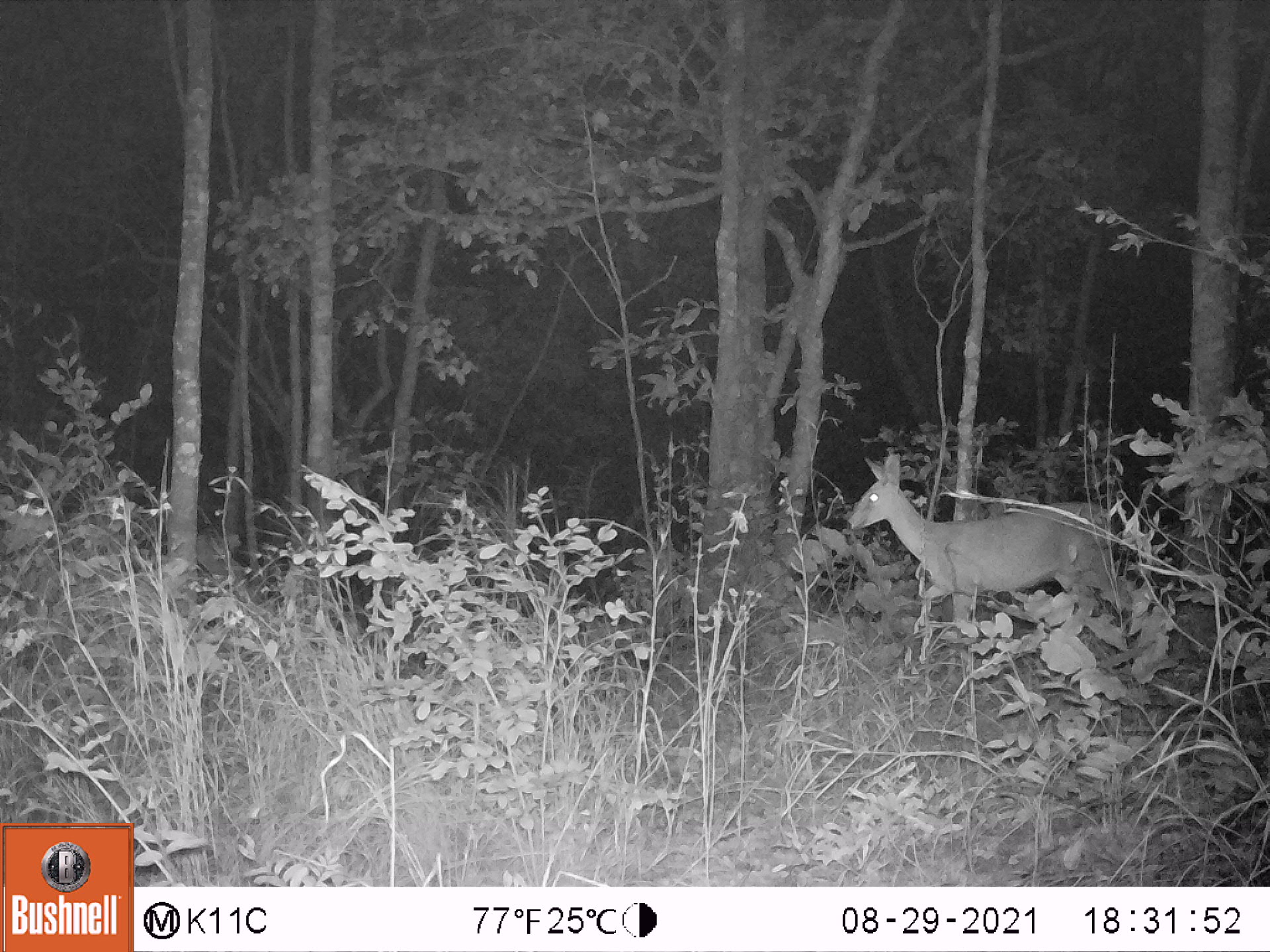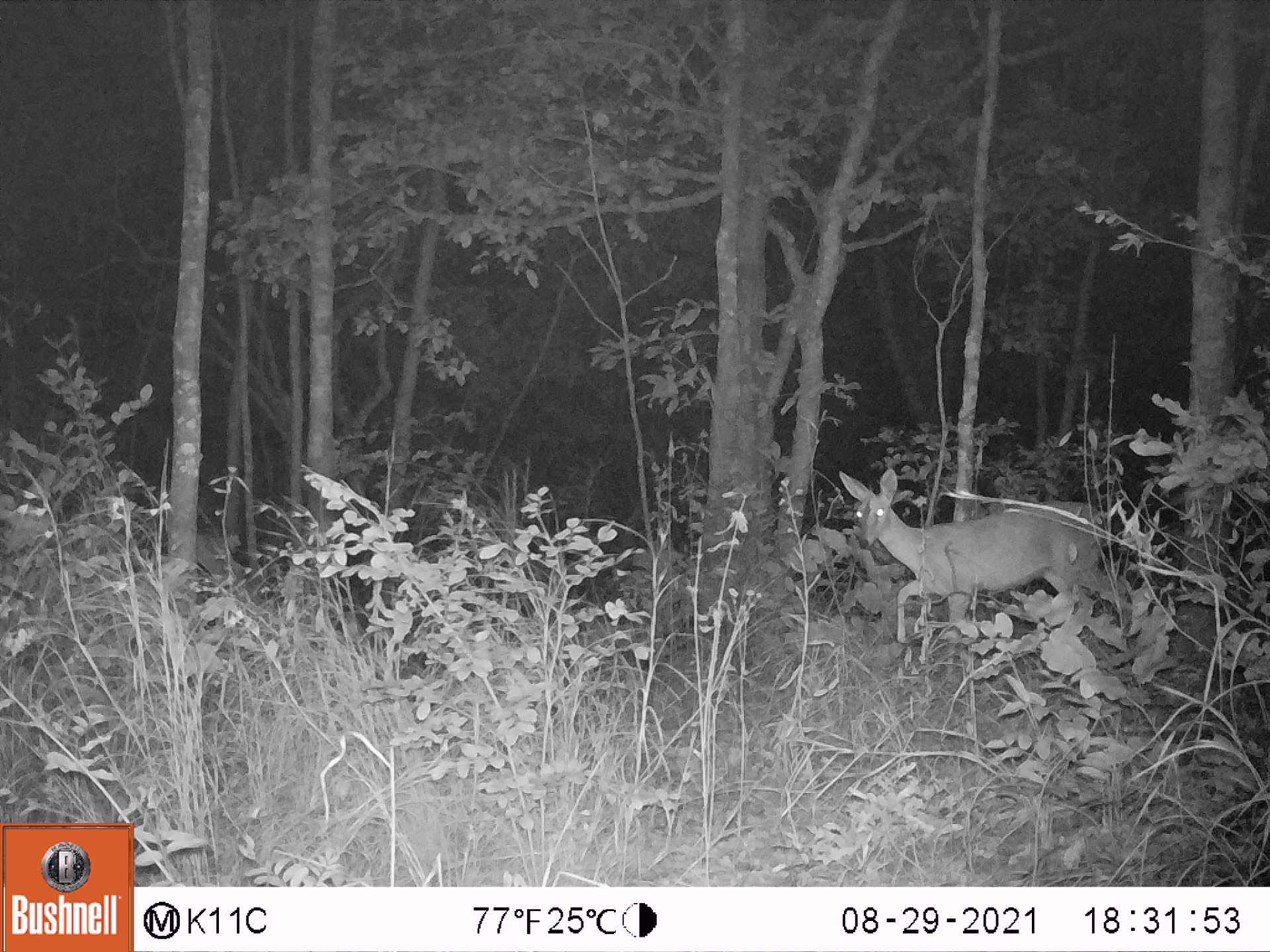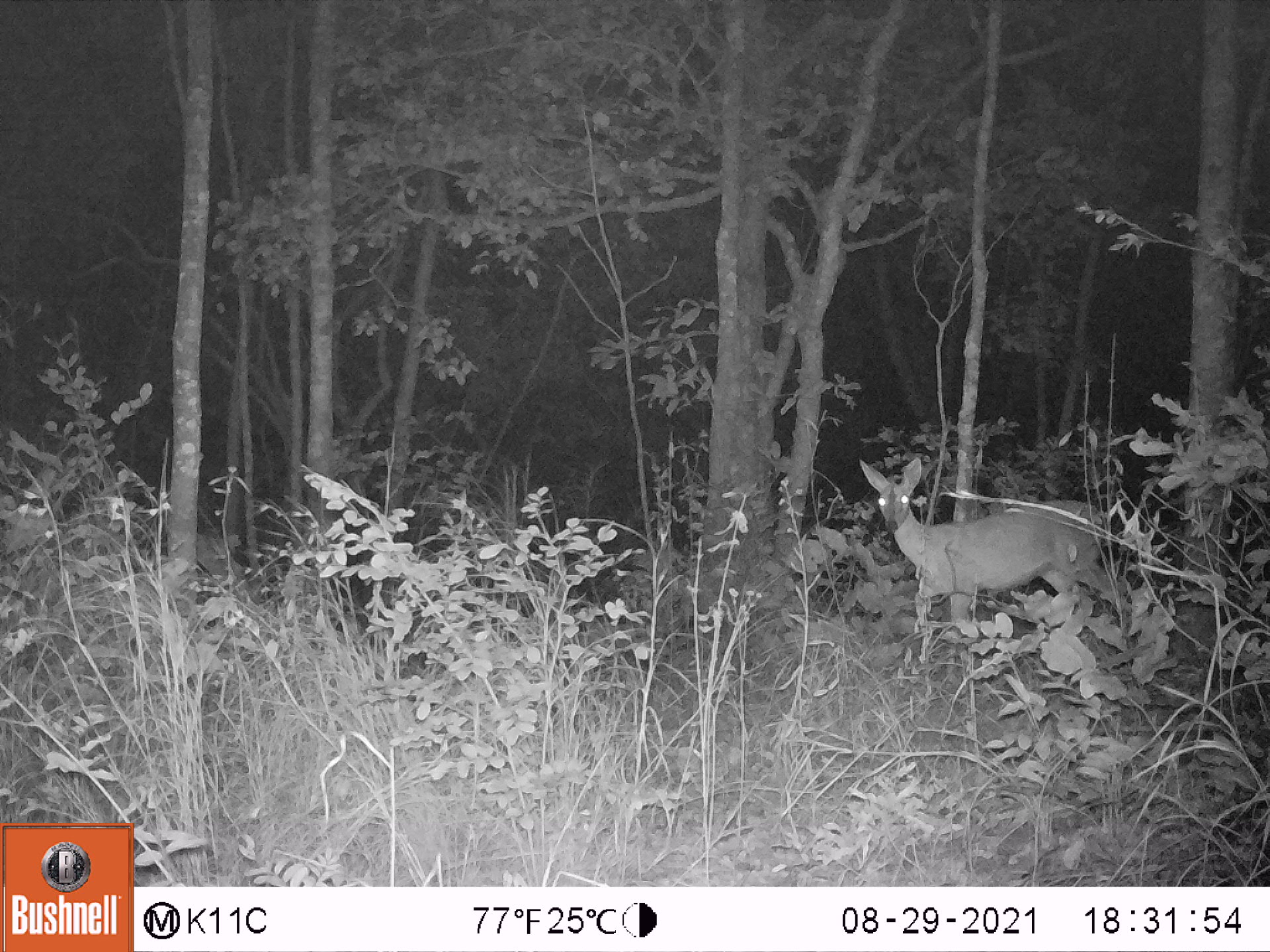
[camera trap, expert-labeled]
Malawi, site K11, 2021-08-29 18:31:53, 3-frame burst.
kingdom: Animalia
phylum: Chordata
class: Mammalia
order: Artiodactyla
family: Bovidae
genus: Sylvicapra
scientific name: Sylvicapra grimmia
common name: common duiker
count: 1